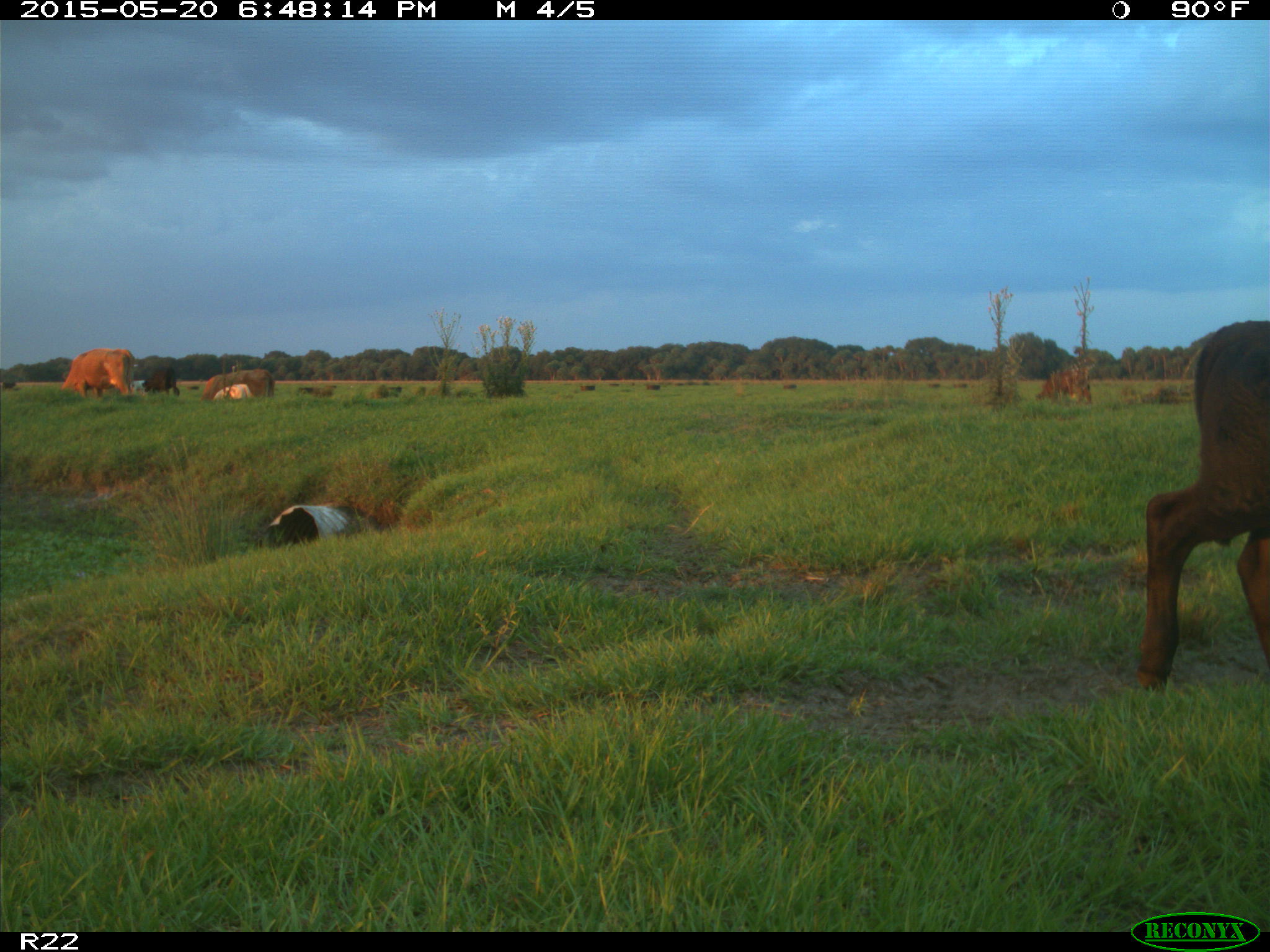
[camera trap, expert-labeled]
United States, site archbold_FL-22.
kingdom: Animalia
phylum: Chordata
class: Mammalia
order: Artiodactyla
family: Bovidae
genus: Bos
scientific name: Bos taurus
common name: domestic cow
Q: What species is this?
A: Bos taurus (domestic cow).